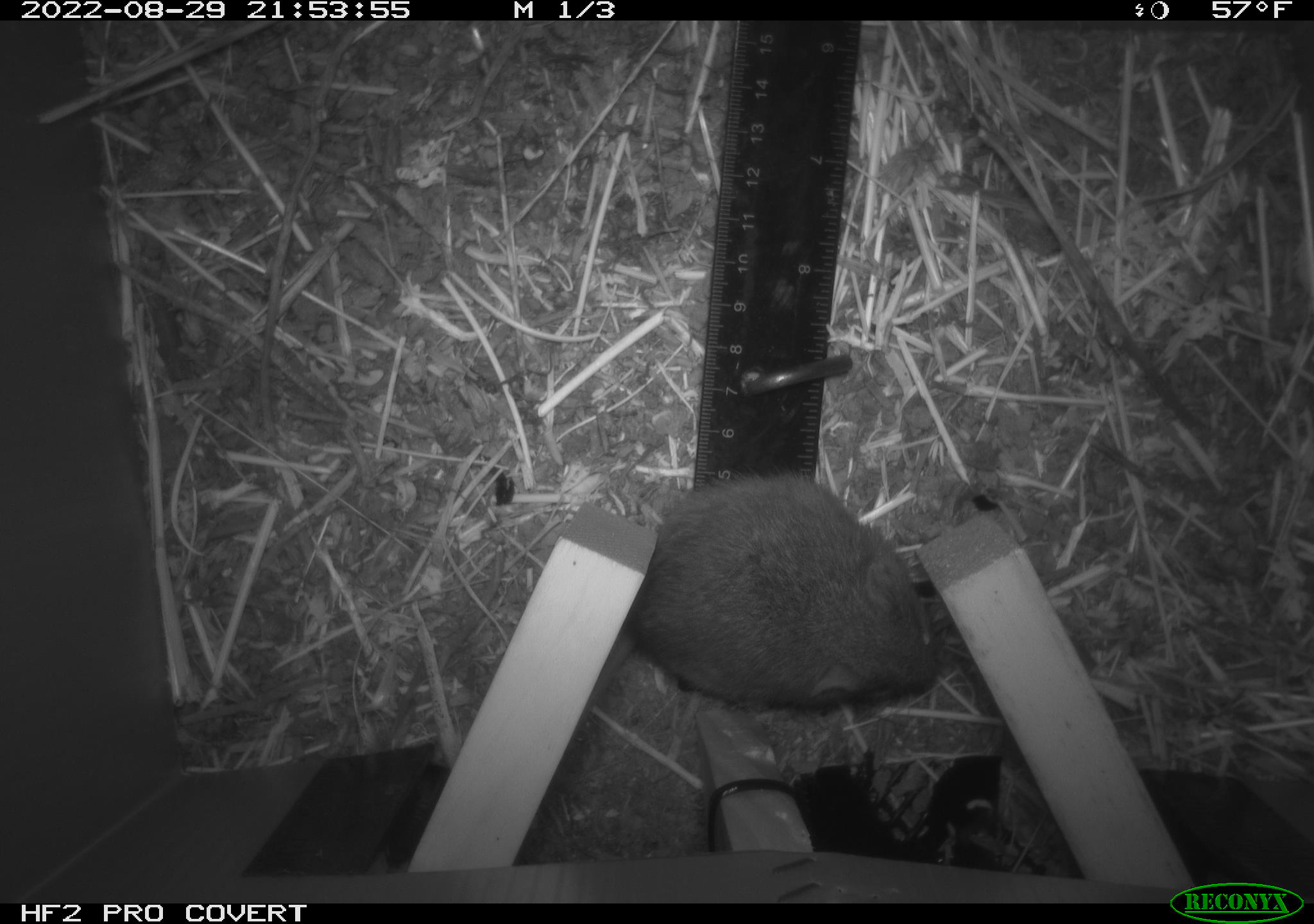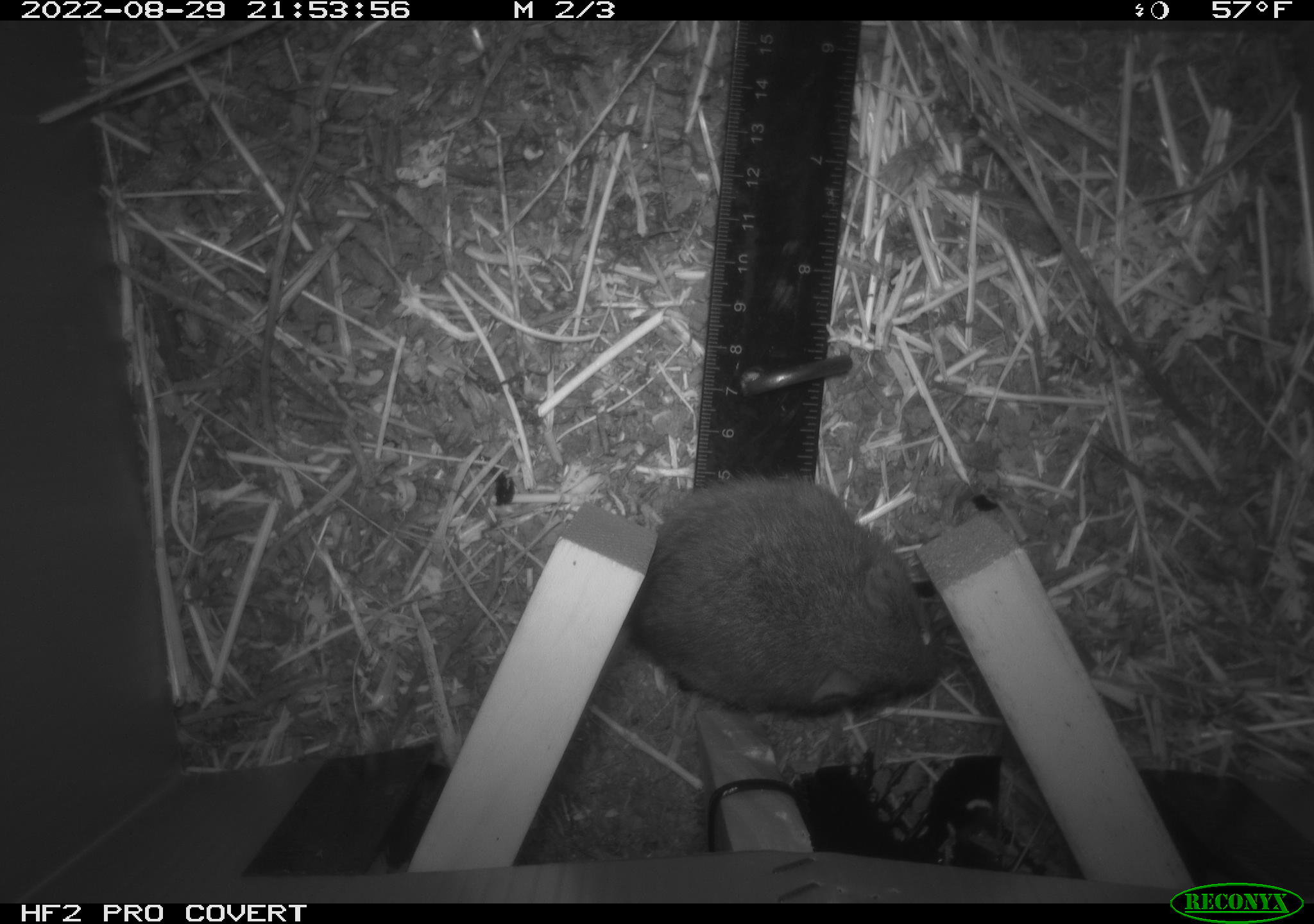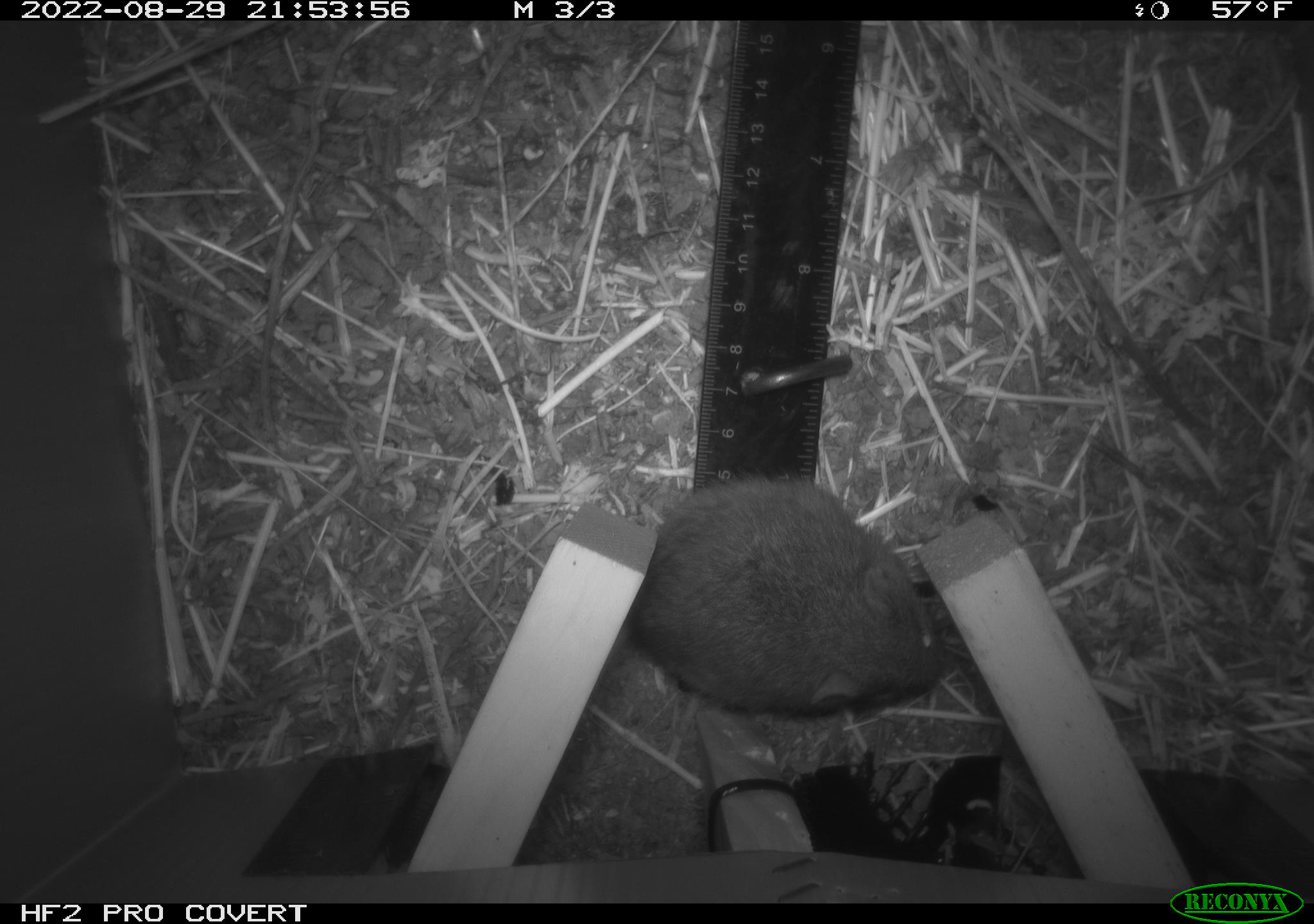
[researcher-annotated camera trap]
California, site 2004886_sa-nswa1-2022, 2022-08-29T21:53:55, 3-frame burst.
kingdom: Animalia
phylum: Chordata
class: Mammalia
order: Rodentia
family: Cricetidae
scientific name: Cricetidae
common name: hamsters, voles, lemmings, and allies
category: cricetidae family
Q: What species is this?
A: Cricetidae family (hamsters, voles, lemmings, and allies) (Cricetidae).